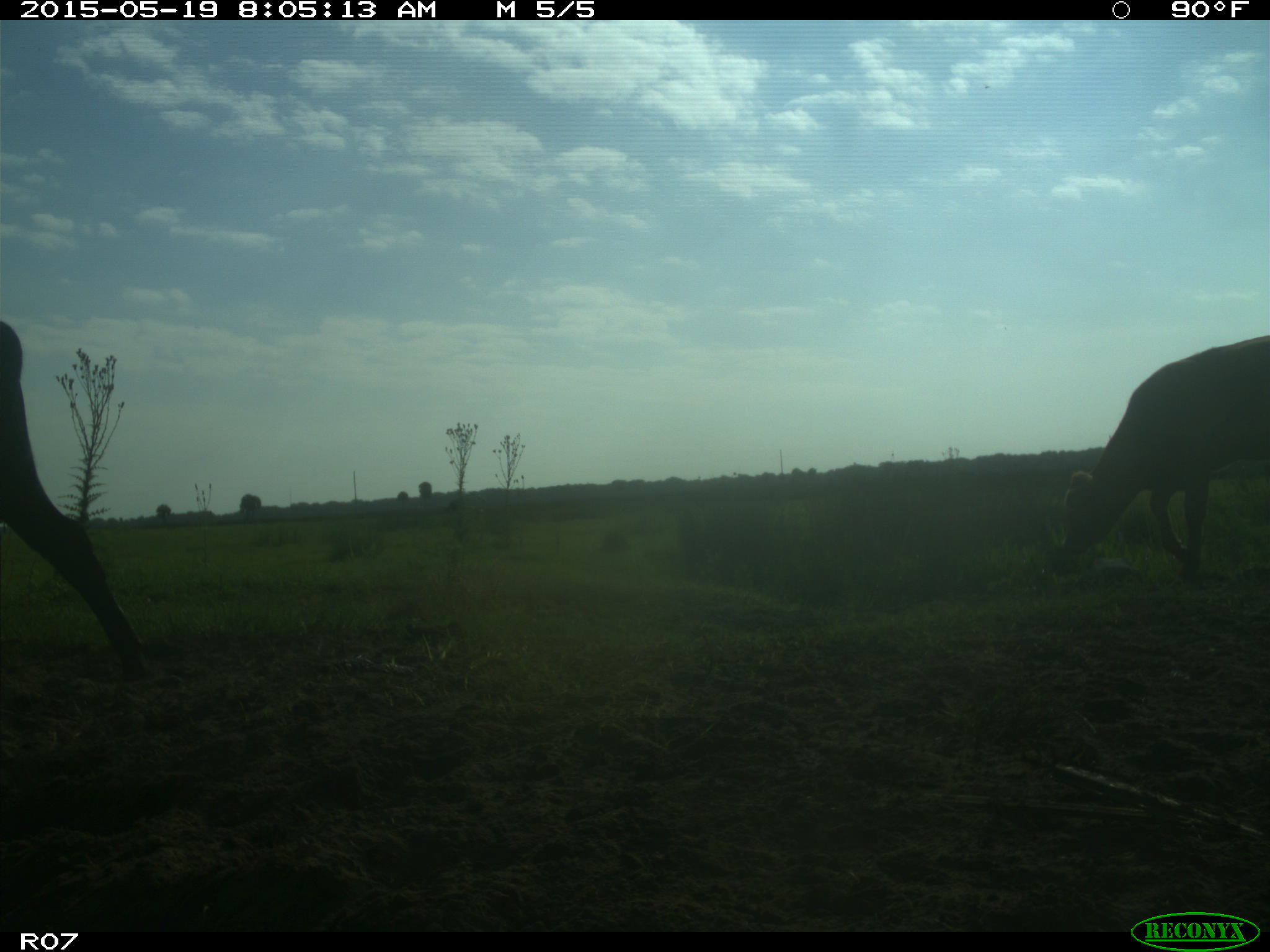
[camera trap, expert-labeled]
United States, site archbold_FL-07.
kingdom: Animalia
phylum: Chordata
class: Mammalia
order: Artiodactyla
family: Bovidae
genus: Bos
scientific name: Bos taurus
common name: domestic cow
Bos taurus (domestic cow).